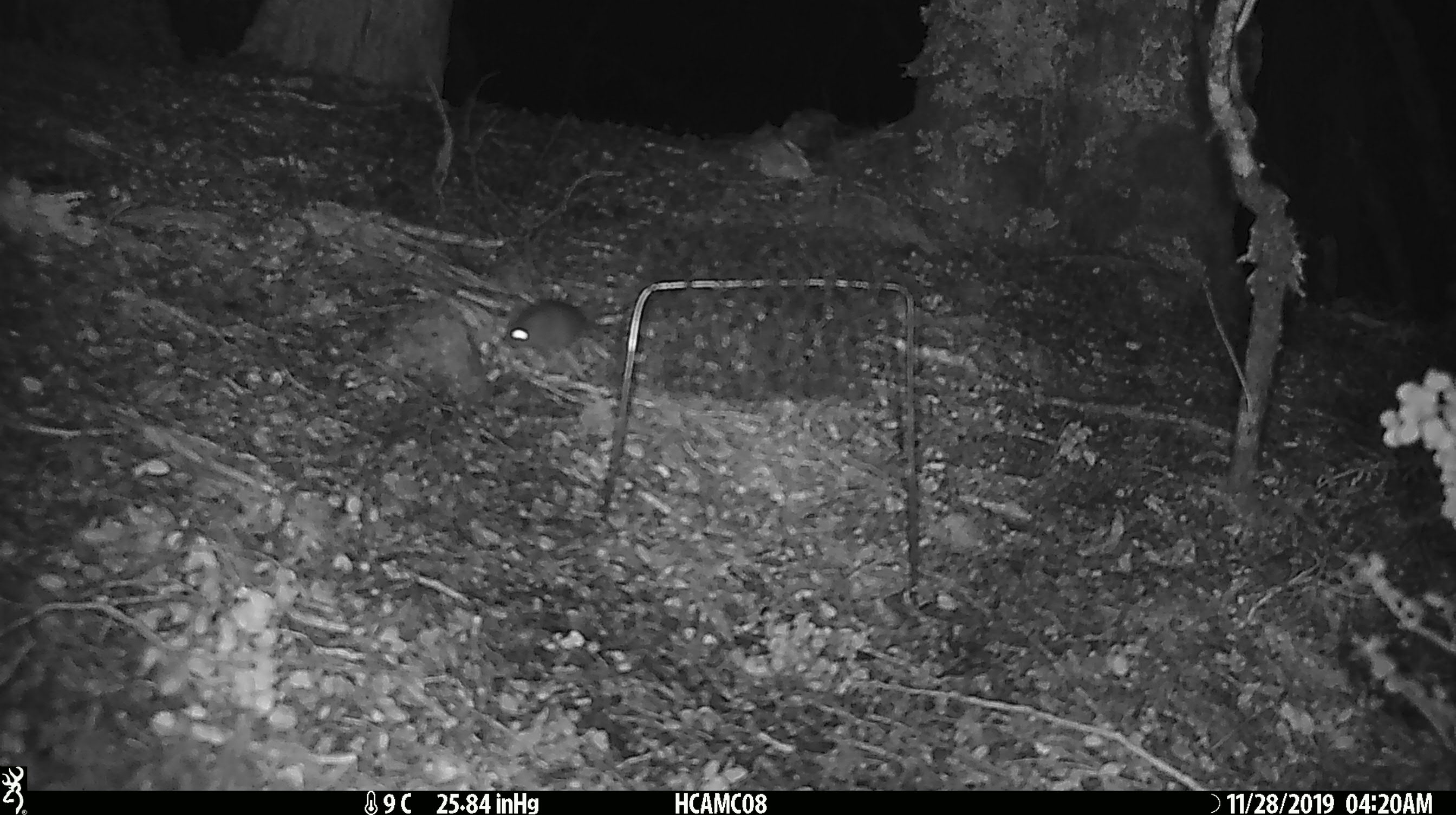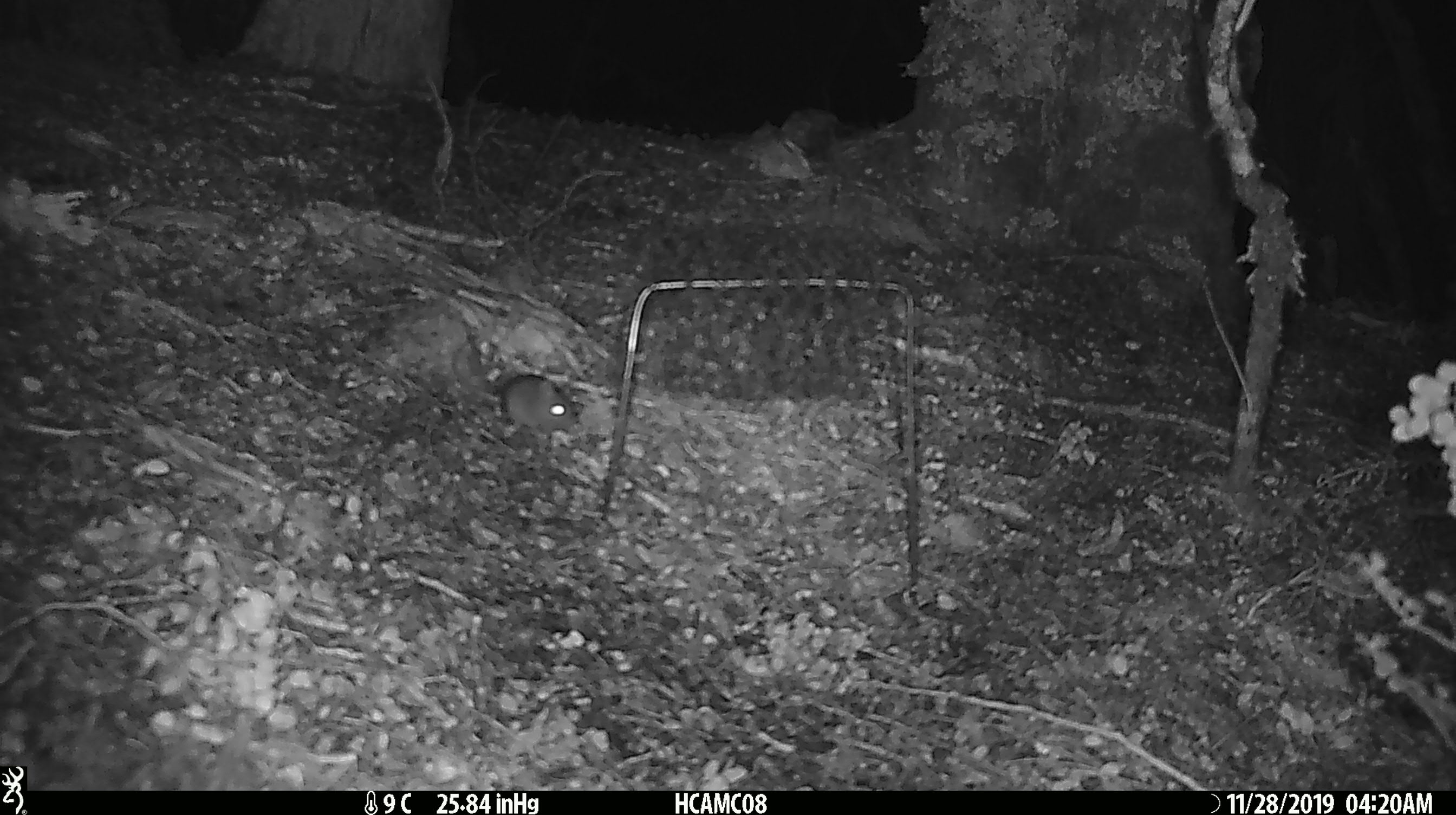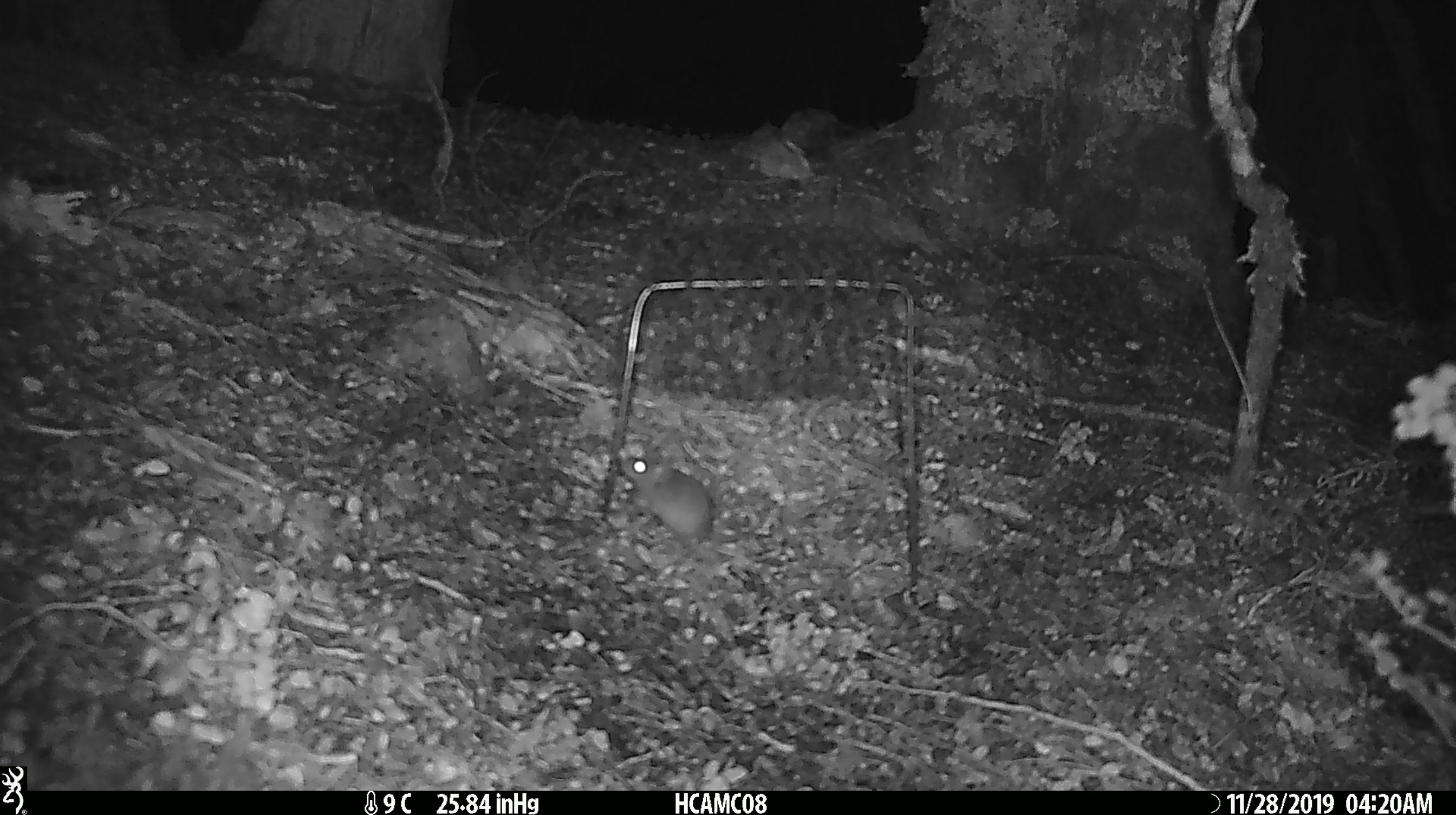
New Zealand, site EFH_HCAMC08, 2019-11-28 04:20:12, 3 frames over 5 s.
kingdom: Animalia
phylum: Chordata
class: Mammalia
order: Rodentia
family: Muridae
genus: Mus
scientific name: Mus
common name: mouse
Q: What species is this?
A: Mouse (Mus).